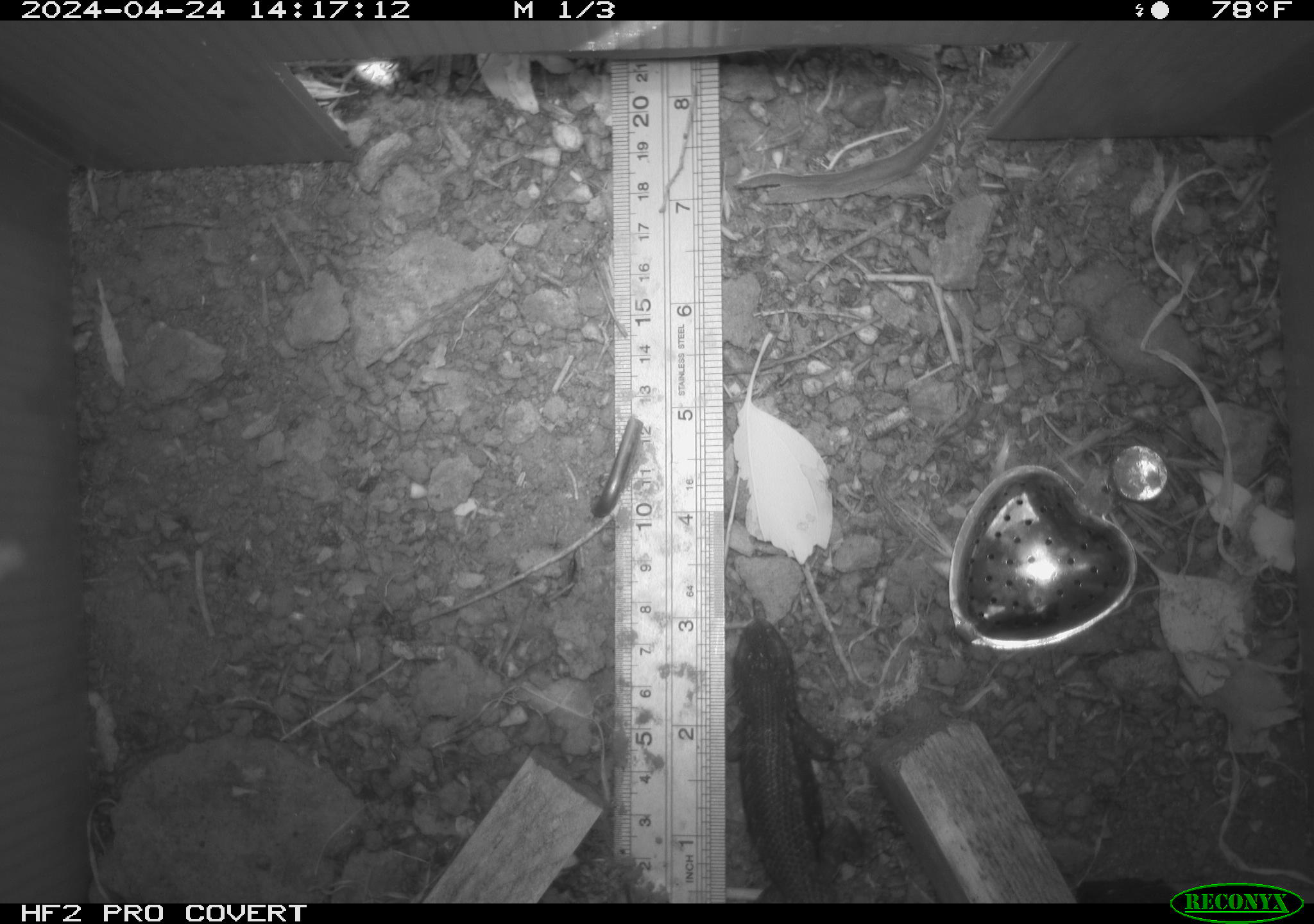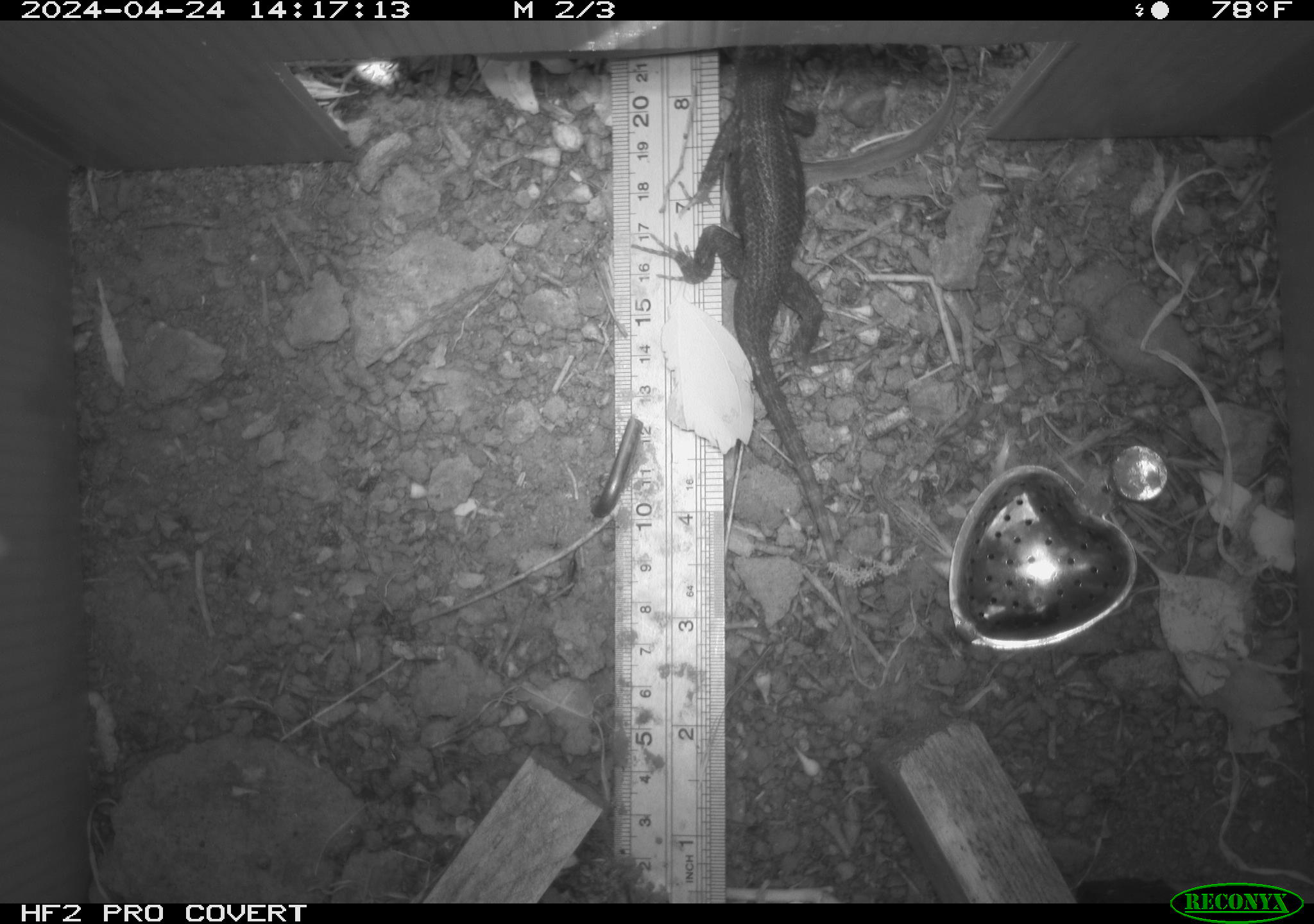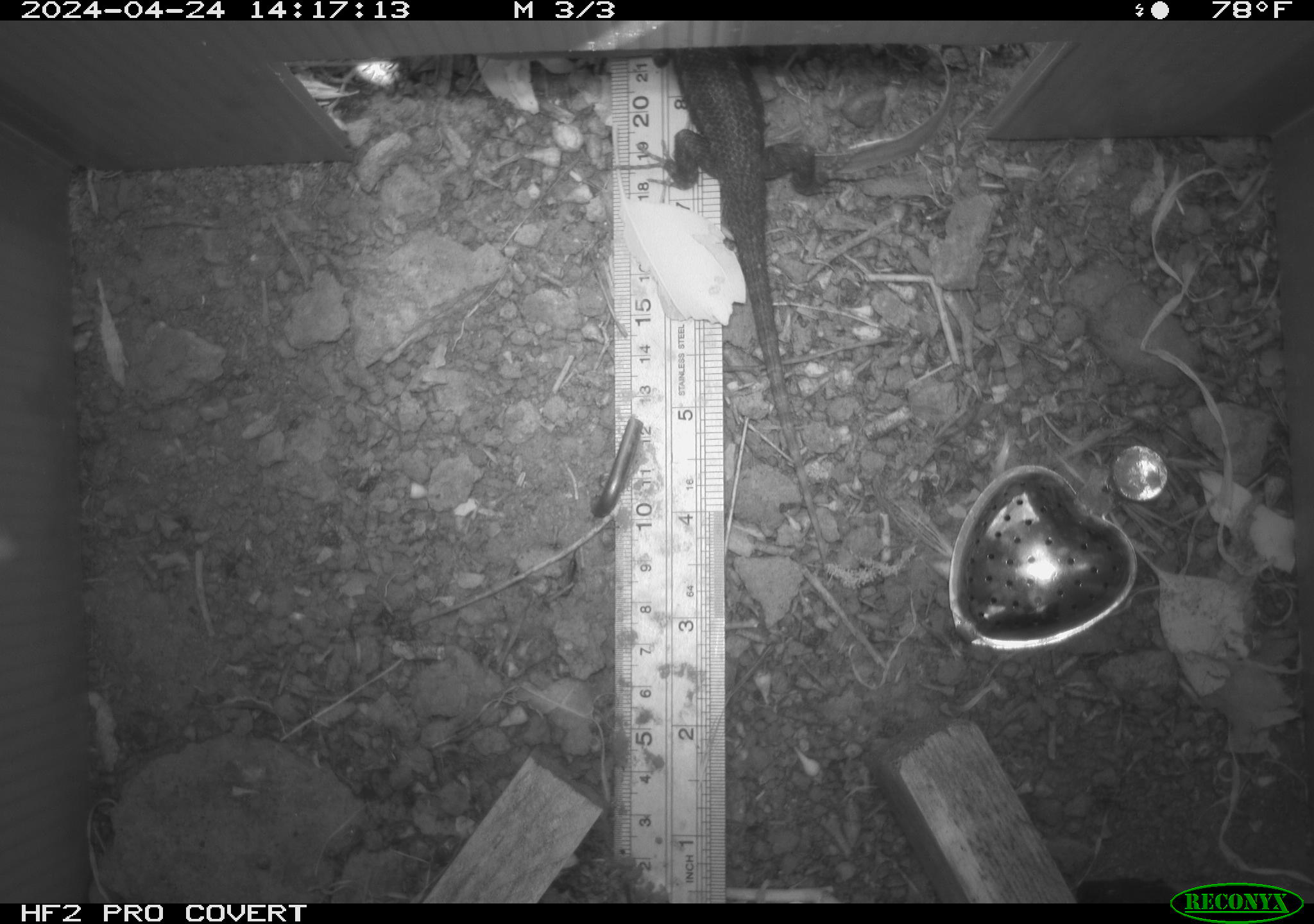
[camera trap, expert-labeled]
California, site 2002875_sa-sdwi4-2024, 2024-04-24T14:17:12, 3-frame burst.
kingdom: Animalia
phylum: Chordata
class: Reptilia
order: Squamata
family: Phrynosomatidae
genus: Sceloporus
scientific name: Sceloporus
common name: spiny lizards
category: sceloporus species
Sceloporus species (spiny lizards) (Sceloporus).